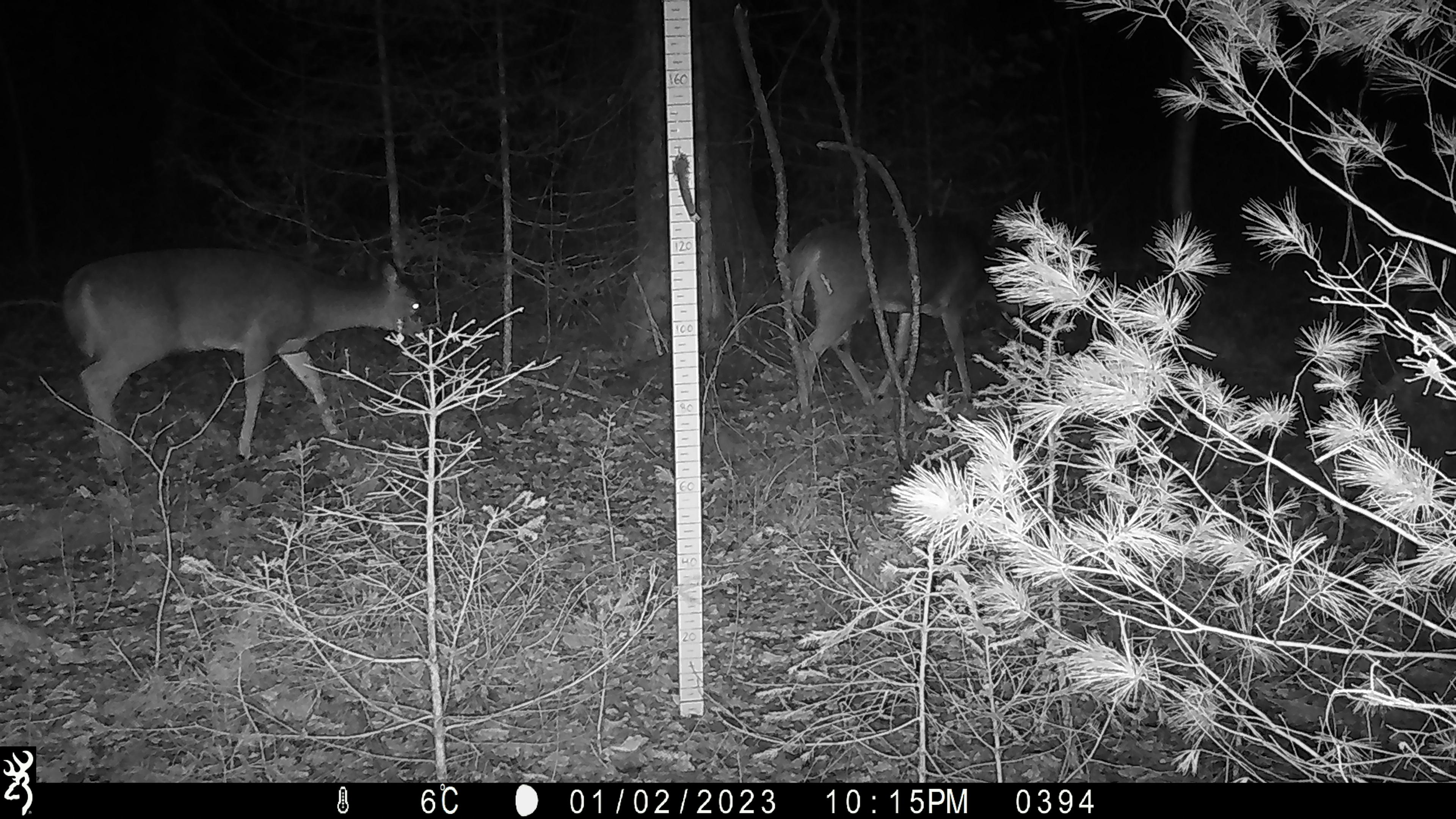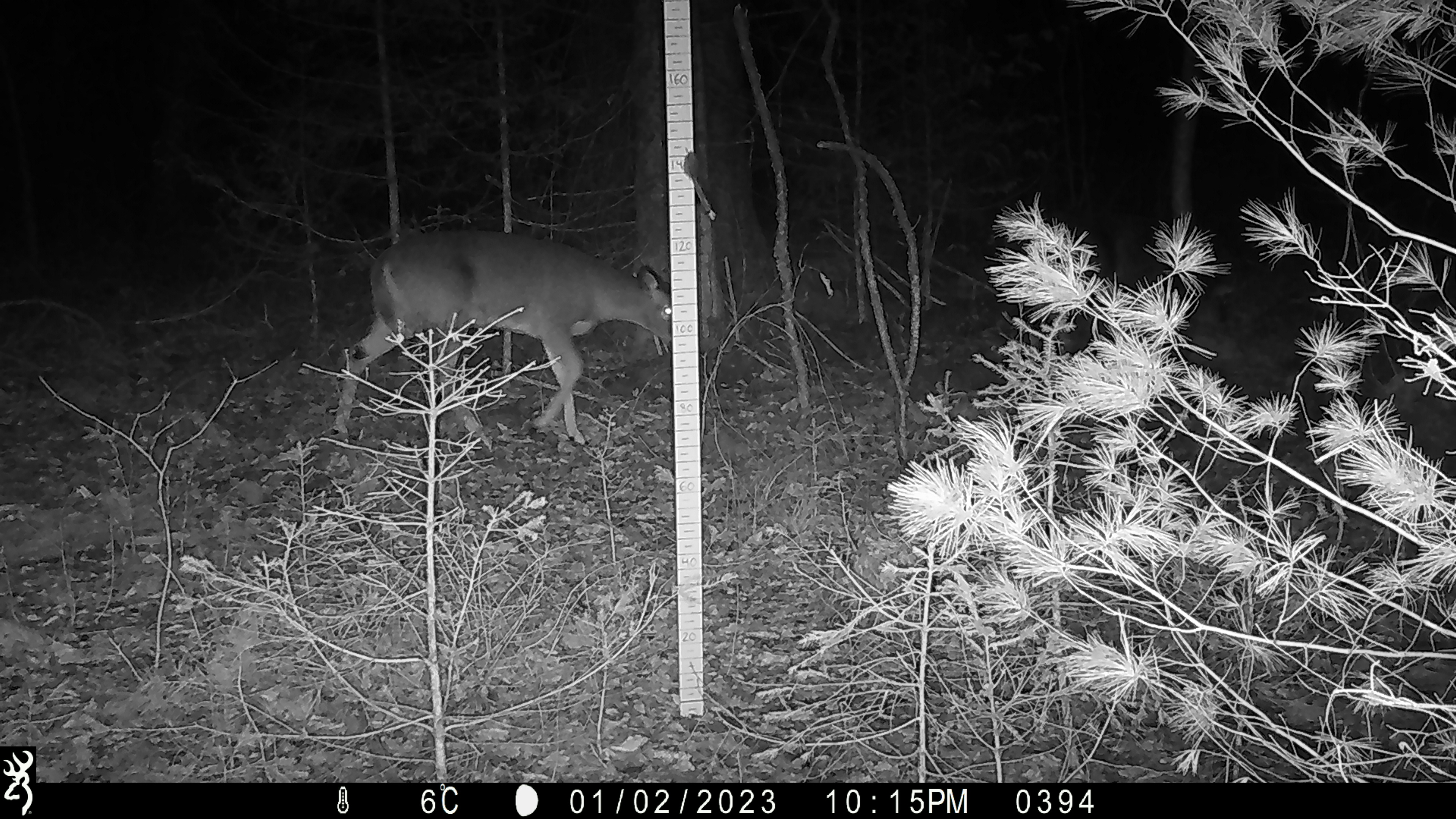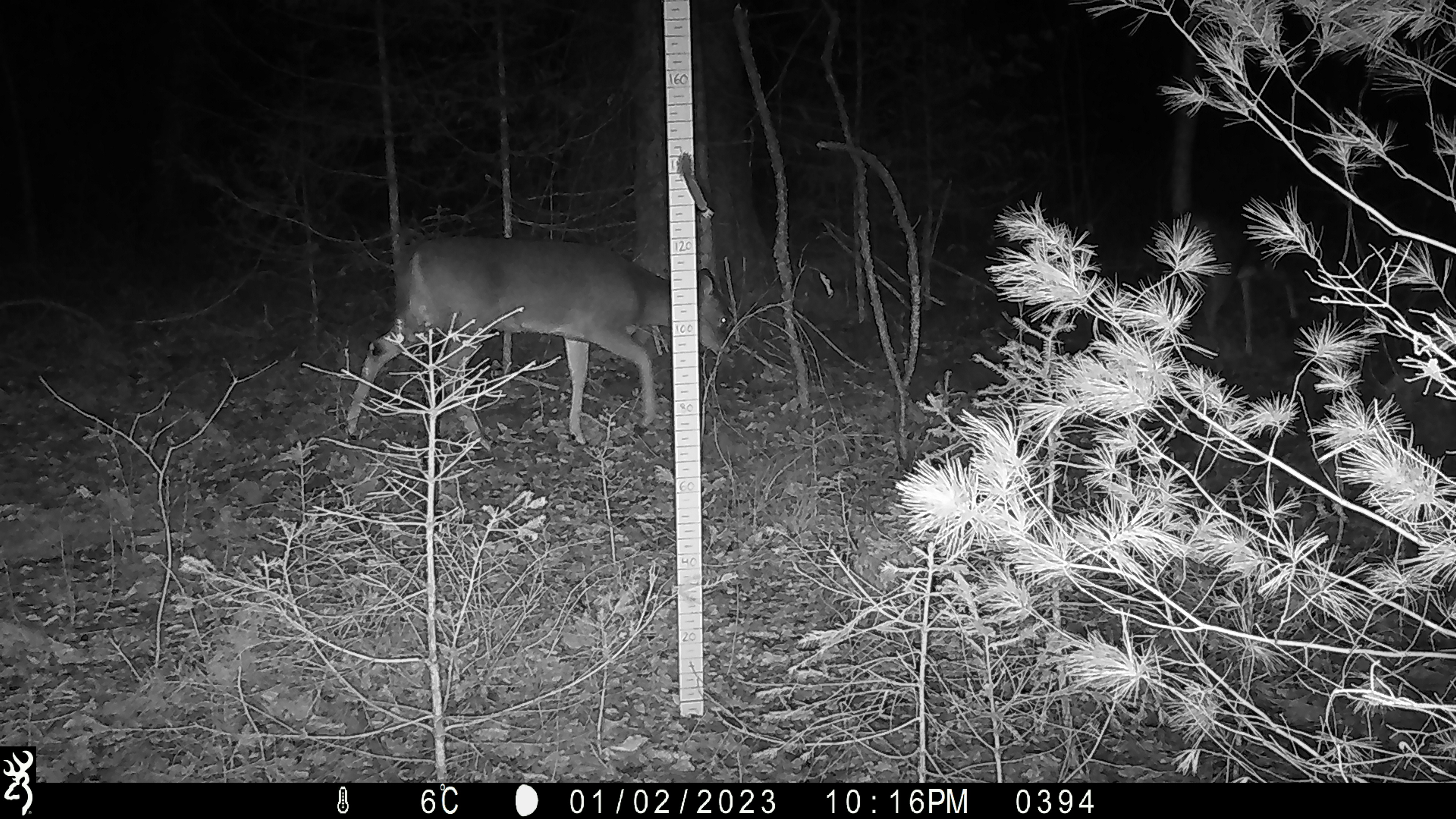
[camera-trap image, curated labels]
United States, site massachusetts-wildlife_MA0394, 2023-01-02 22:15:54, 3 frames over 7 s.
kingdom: Animalia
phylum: Chordata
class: Mammalia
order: Artiodactyla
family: Cervidae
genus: Odocoileus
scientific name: Odocoileus virginianus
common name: white-tailed deer